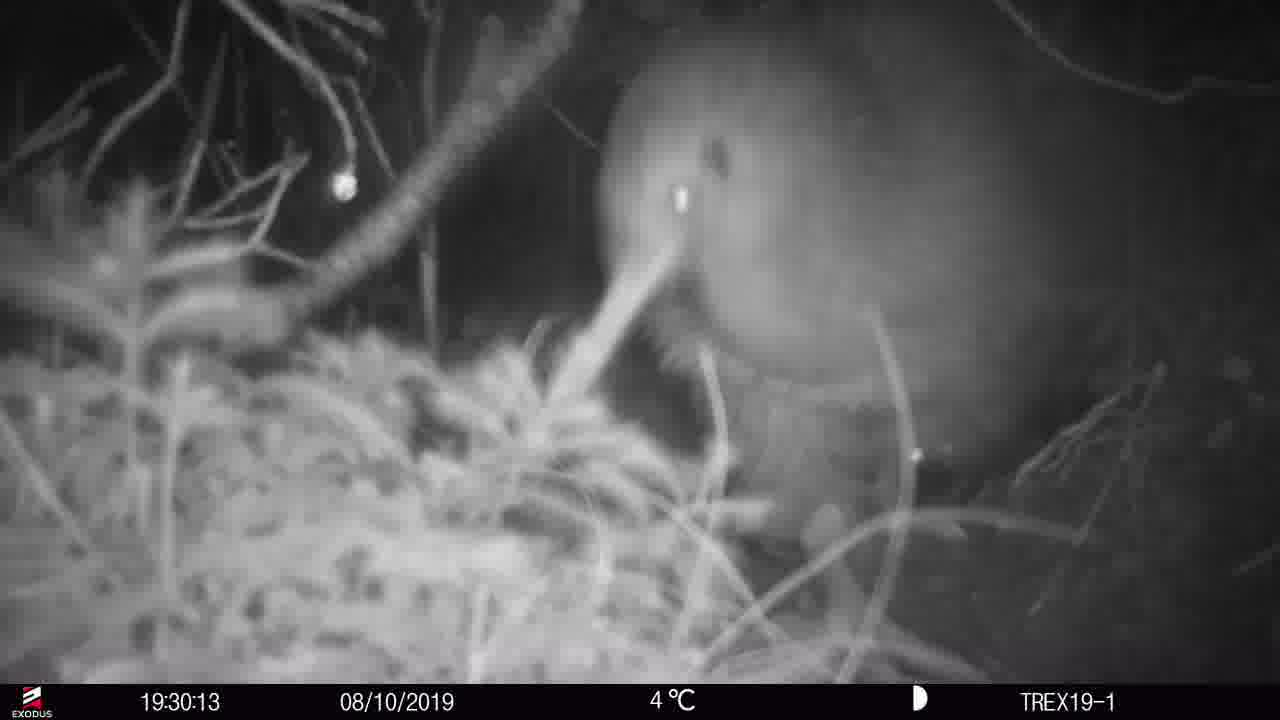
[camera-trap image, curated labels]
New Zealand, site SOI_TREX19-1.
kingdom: Animalia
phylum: Chordata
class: Aves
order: Apterygiformes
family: Apterygidae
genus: Apteryx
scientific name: Apteryx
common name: kiwi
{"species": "kiwi (Apteryx)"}